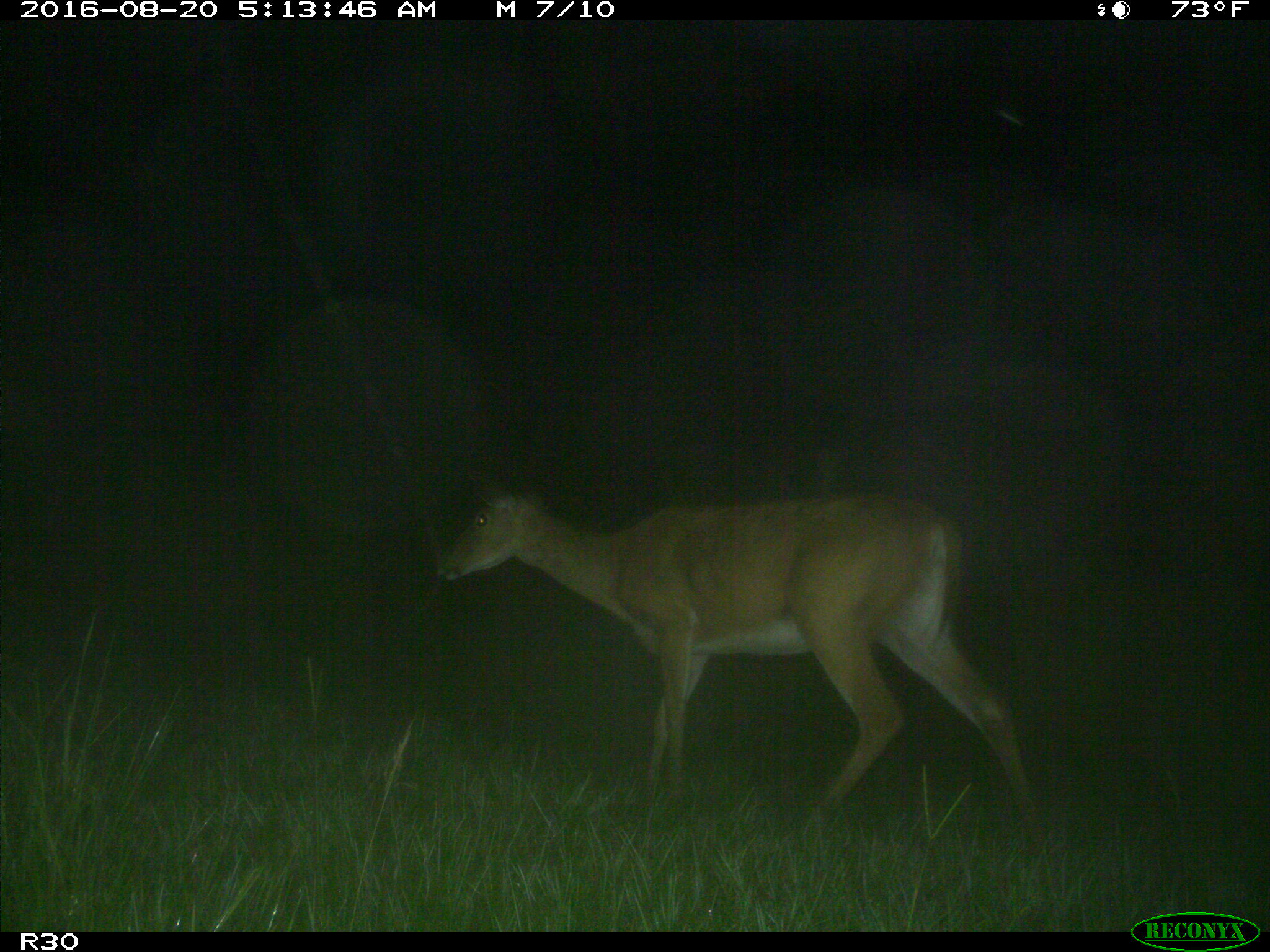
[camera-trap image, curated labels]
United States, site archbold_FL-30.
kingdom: Animalia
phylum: Chordata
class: Mammalia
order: Artiodactyla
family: Cervidae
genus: Odocoileus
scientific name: Odocoileus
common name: deer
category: unidentified deer